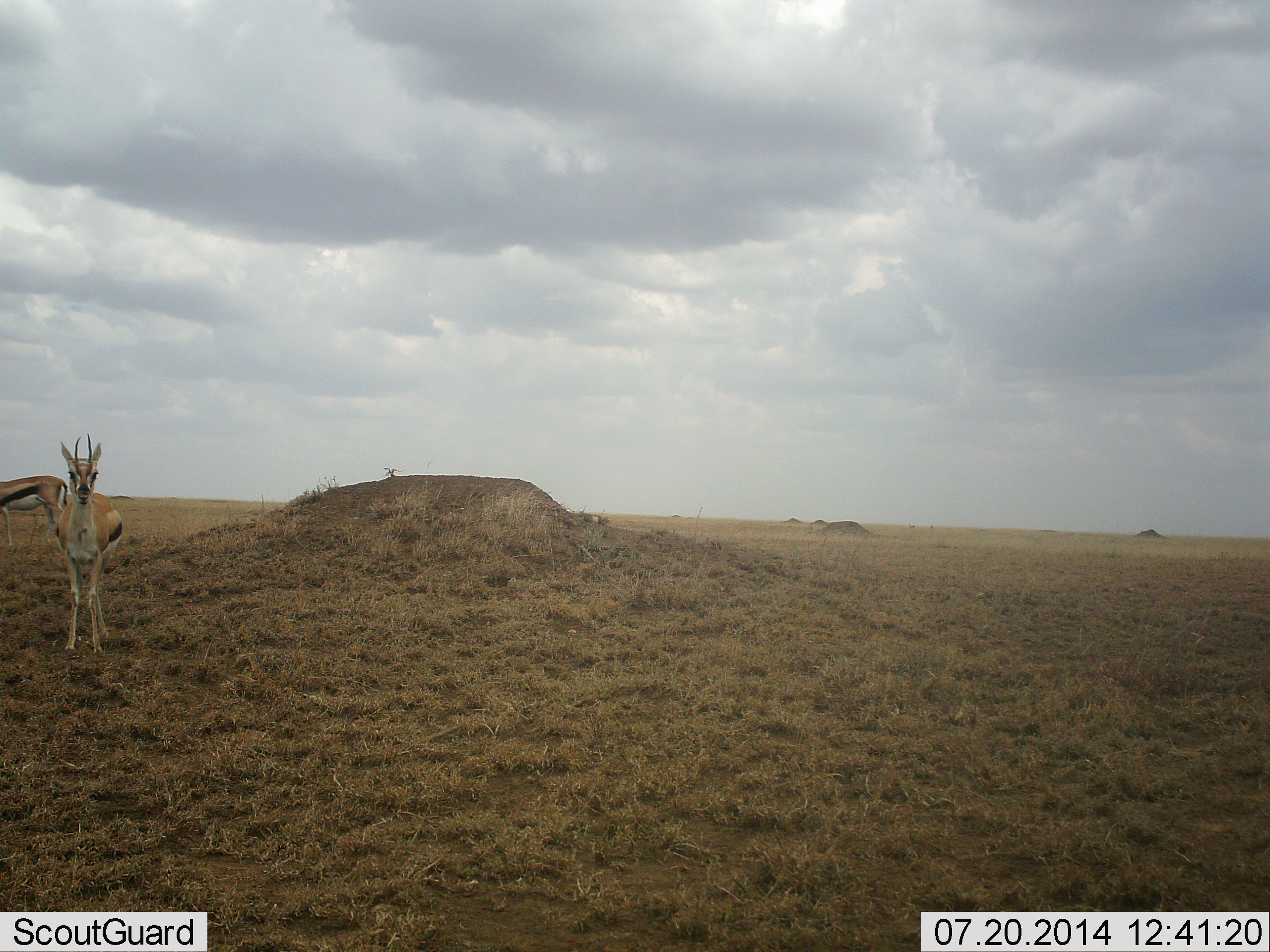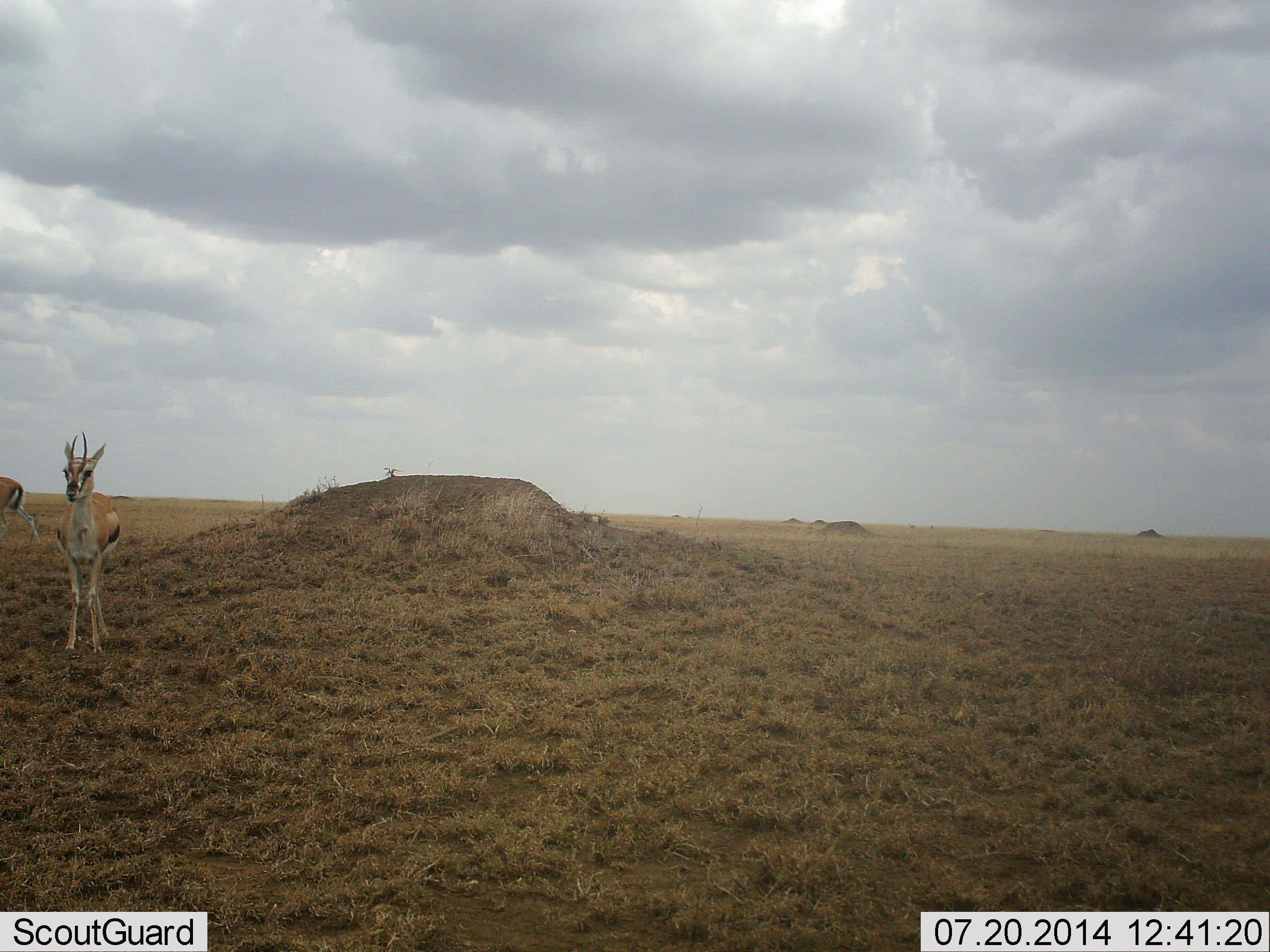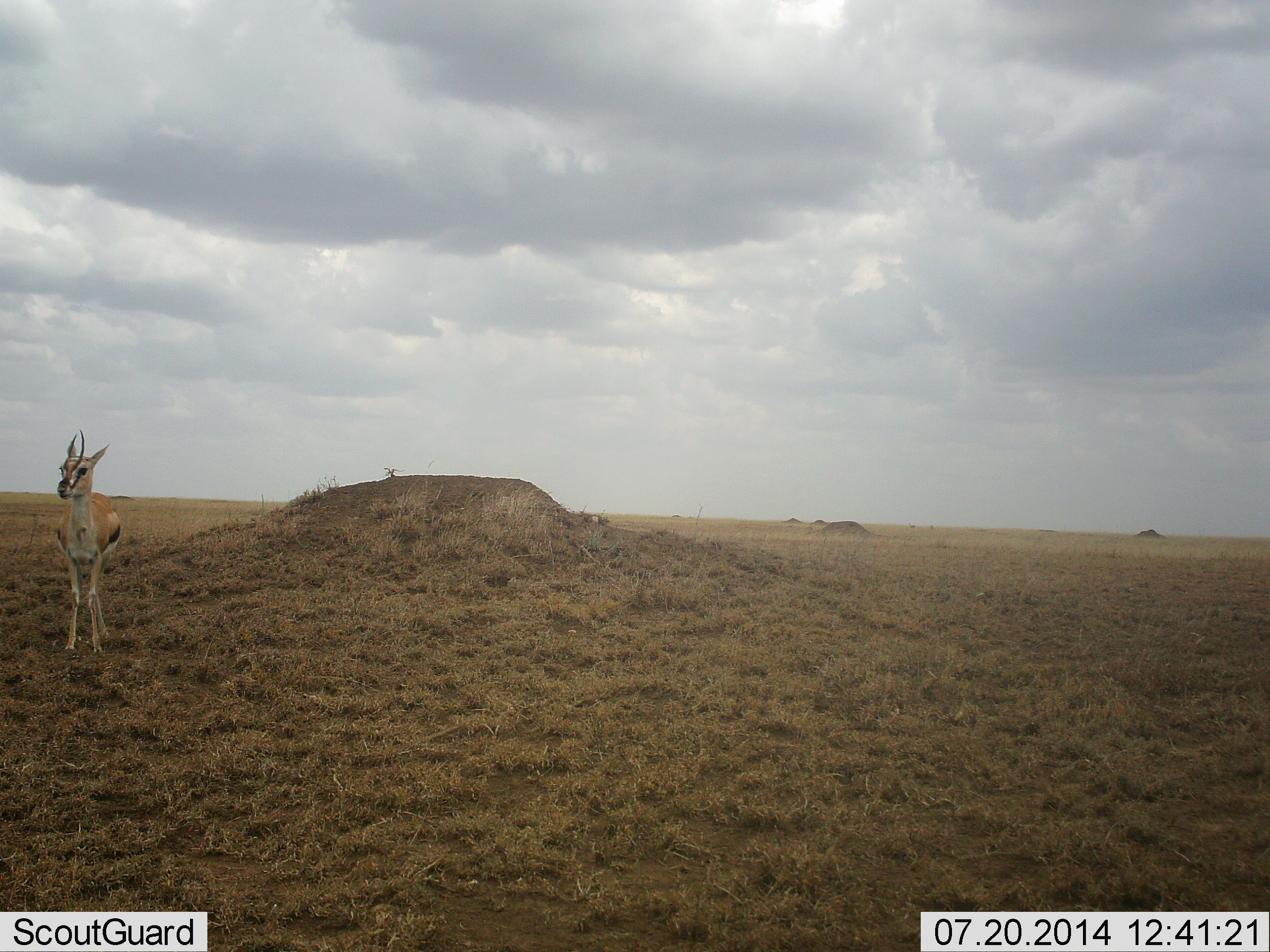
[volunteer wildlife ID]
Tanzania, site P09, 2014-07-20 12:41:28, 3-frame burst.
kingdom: Animalia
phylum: Chordata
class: Mammalia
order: Artiodactyla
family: Bovidae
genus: Eudorcas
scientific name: Eudorcas thomsonii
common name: thomson's gazelle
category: gazellethomsons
Gazellethomsons (thomson's gazelle) (Eudorcas thomsonii), count 2. Behavior (volunteer vote fractions): standing 90%, resting 10%, moving 70%, interacting 0%. Young present (vote fraction): 0%. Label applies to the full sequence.